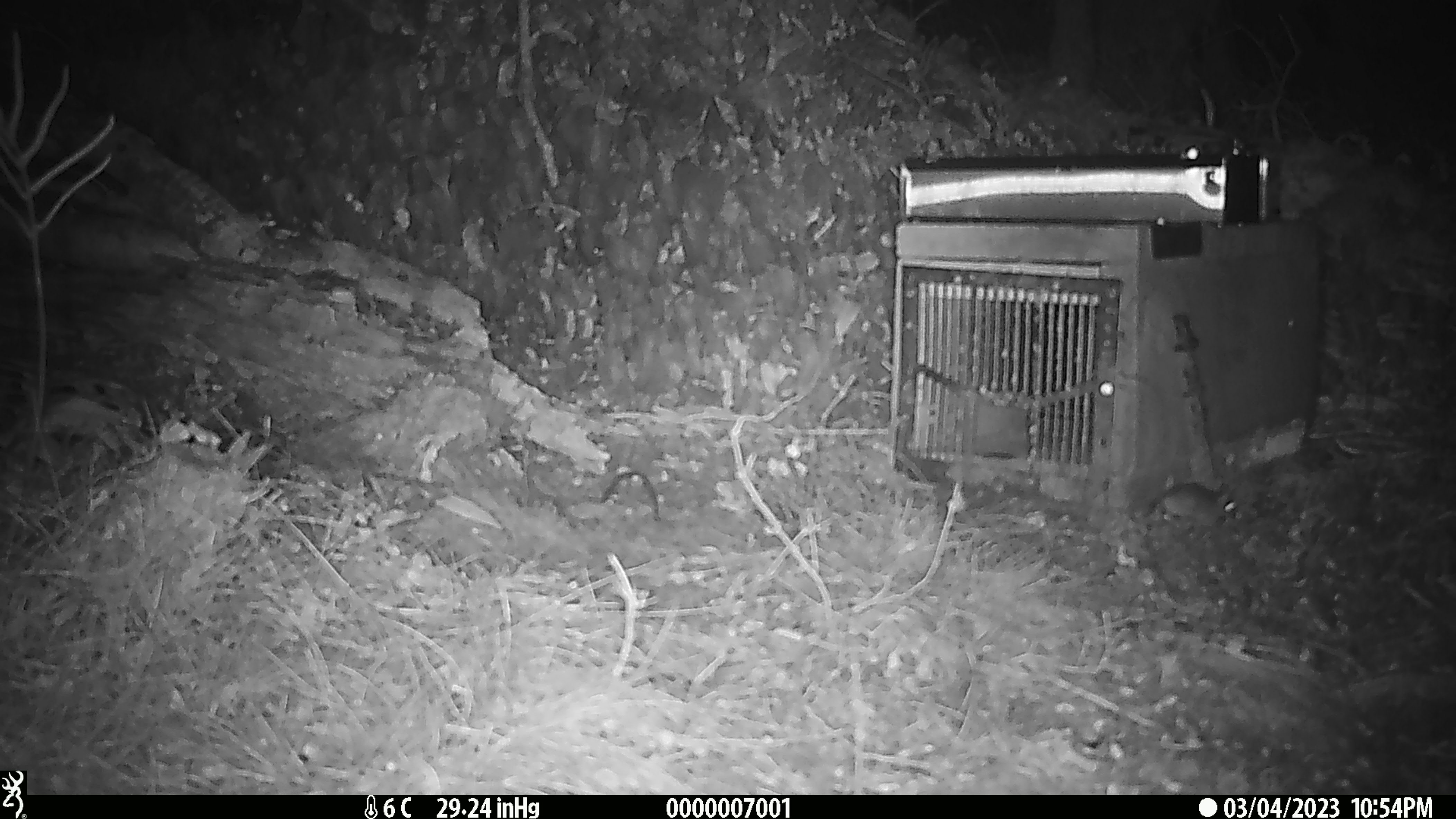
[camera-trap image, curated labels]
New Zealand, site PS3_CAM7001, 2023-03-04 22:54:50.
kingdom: Animalia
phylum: Chordata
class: Mammalia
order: Rodentia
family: Muridae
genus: Mus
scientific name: Mus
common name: mouse